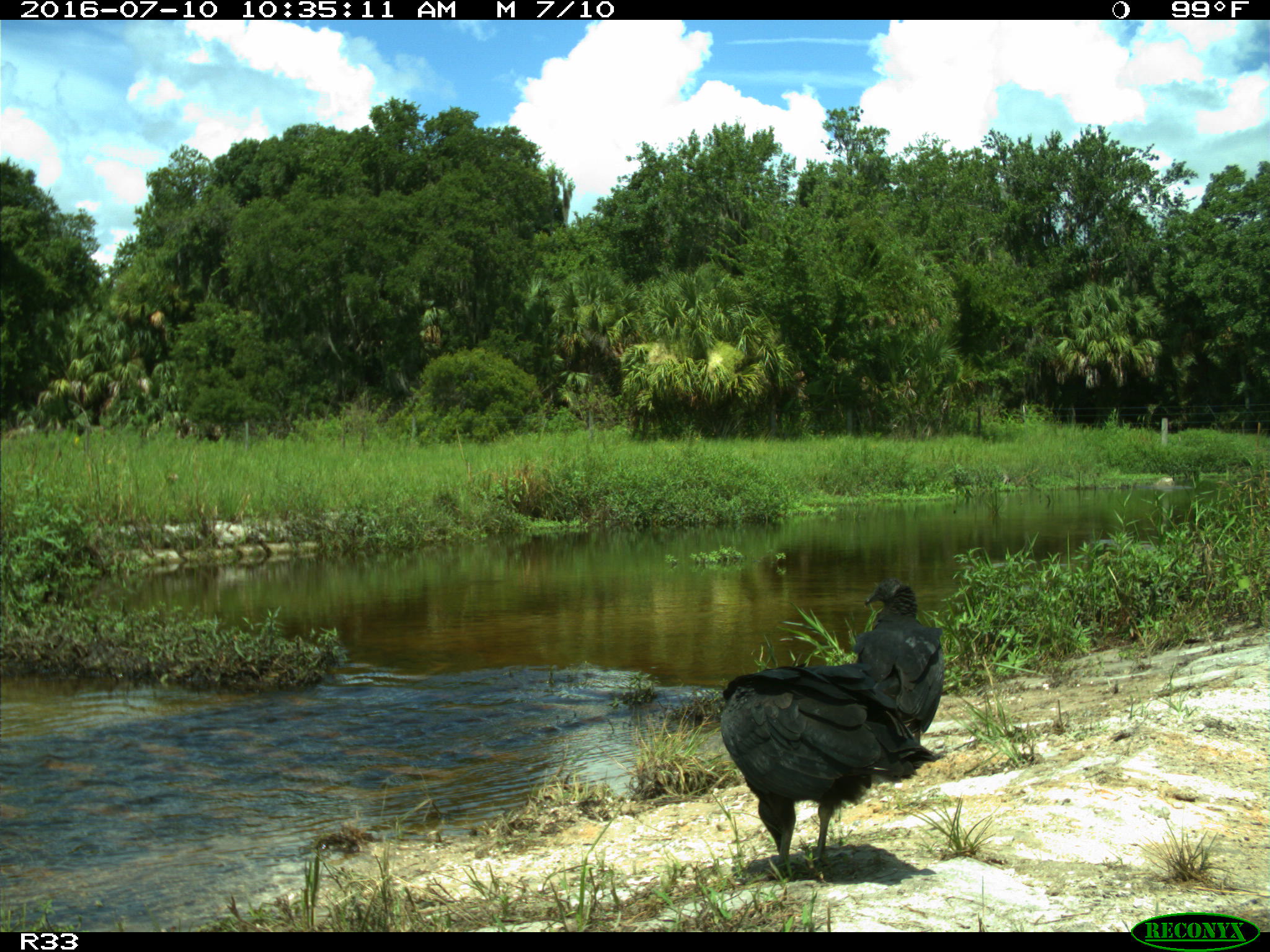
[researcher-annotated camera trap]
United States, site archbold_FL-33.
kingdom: Animalia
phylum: Chordata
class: Aves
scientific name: Aves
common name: birds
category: unidentified bird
Unidentified bird (birds) (Aves).